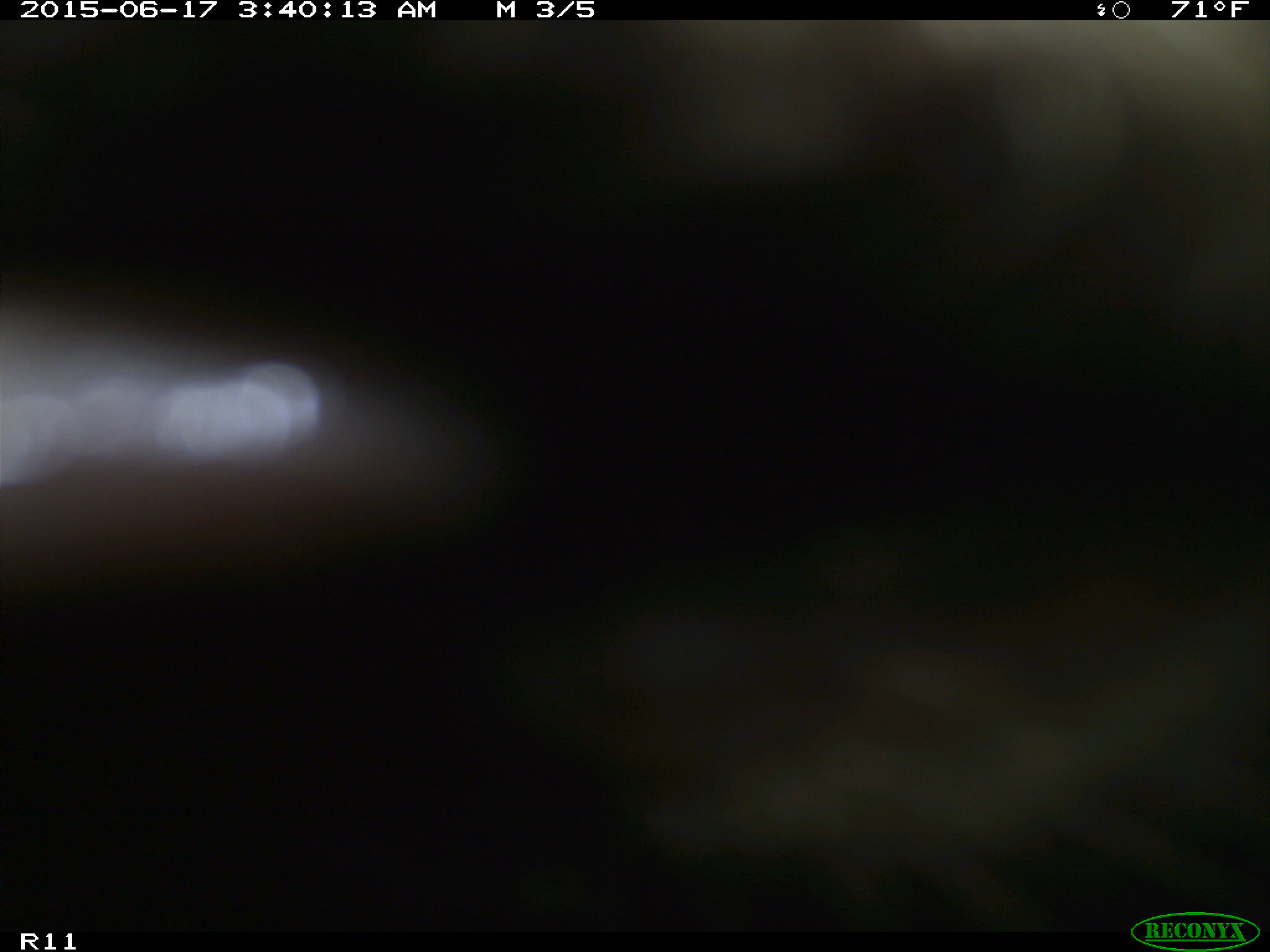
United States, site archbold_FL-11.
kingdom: Animalia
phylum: Chordata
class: Mammalia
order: Artiodactyla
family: Bovidae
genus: Bos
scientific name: Bos taurus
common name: domestic cow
Bos taurus (domestic cow).